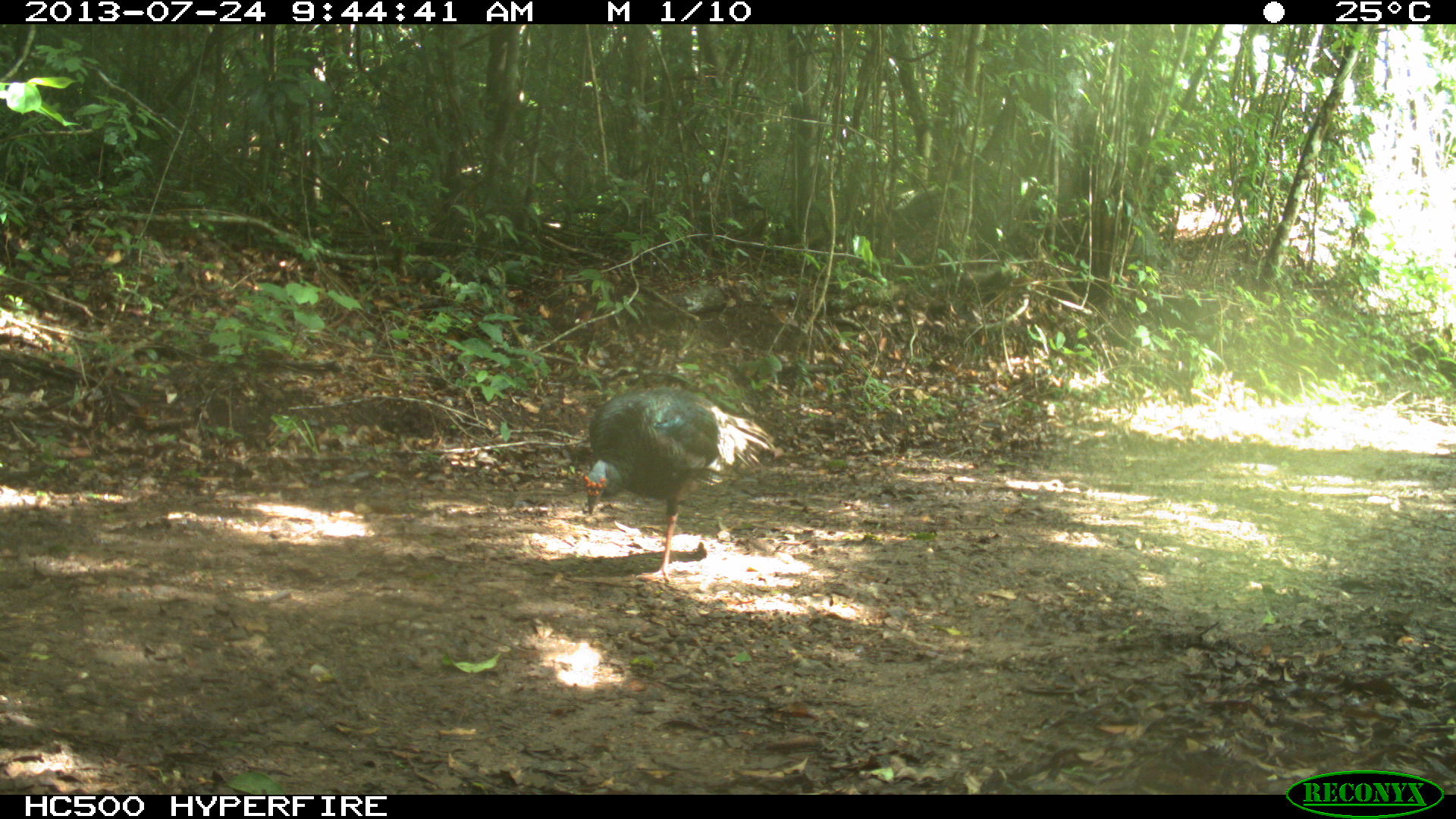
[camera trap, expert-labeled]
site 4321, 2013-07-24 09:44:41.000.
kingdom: Animalia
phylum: Chordata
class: Aves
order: Galliformes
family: Phasianidae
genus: Meleagris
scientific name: Meleagris ocellata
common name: ocellated turkey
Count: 2.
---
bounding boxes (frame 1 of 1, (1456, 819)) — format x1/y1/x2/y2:
meleagris ocellata: 582/386/776/582